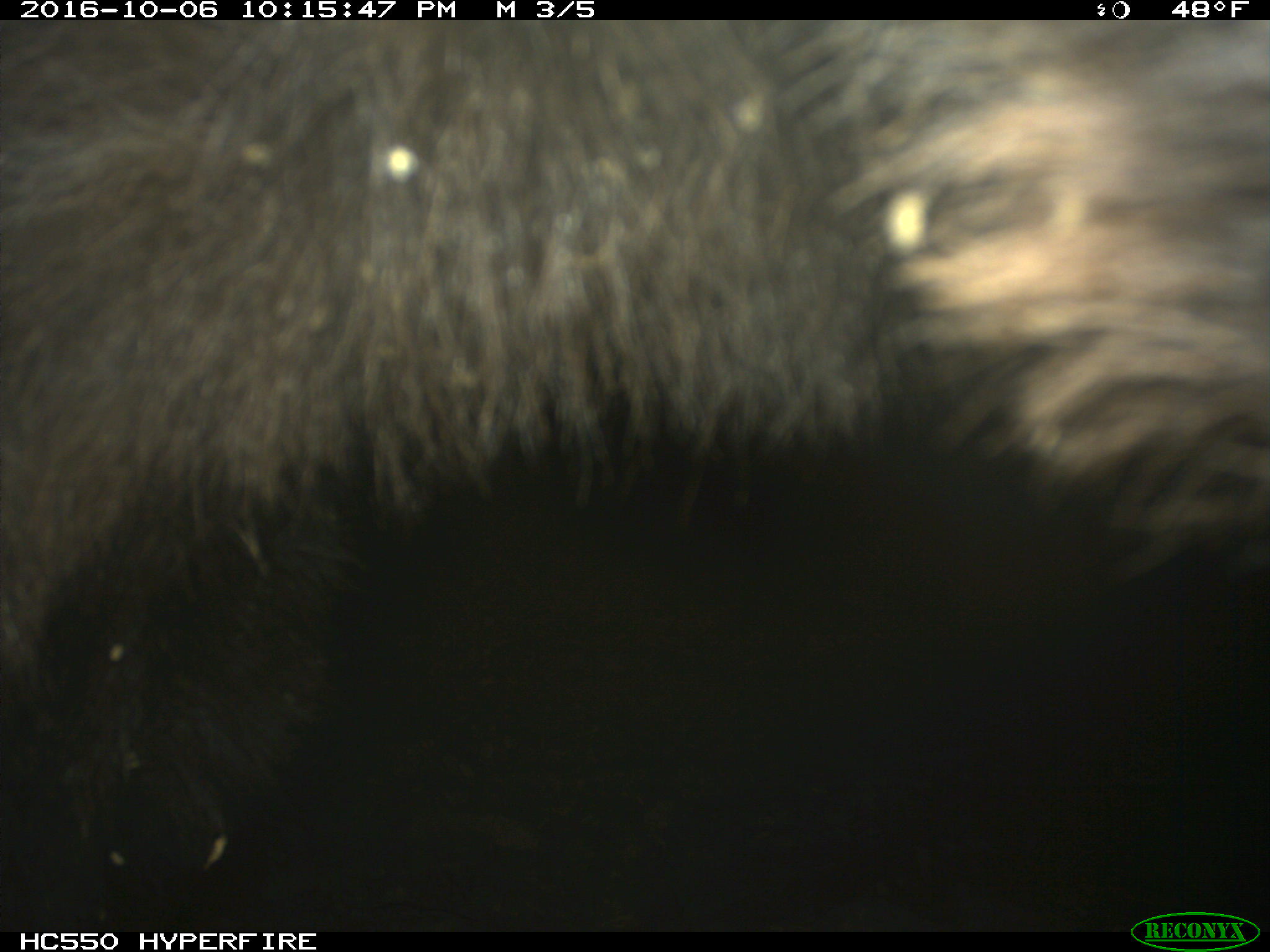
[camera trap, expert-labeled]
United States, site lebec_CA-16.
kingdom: Animalia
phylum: Chordata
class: Mammalia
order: Carnivora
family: Ursidae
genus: Ursus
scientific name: Ursus americanus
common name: american black bear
Ursus americanus (american black bear).